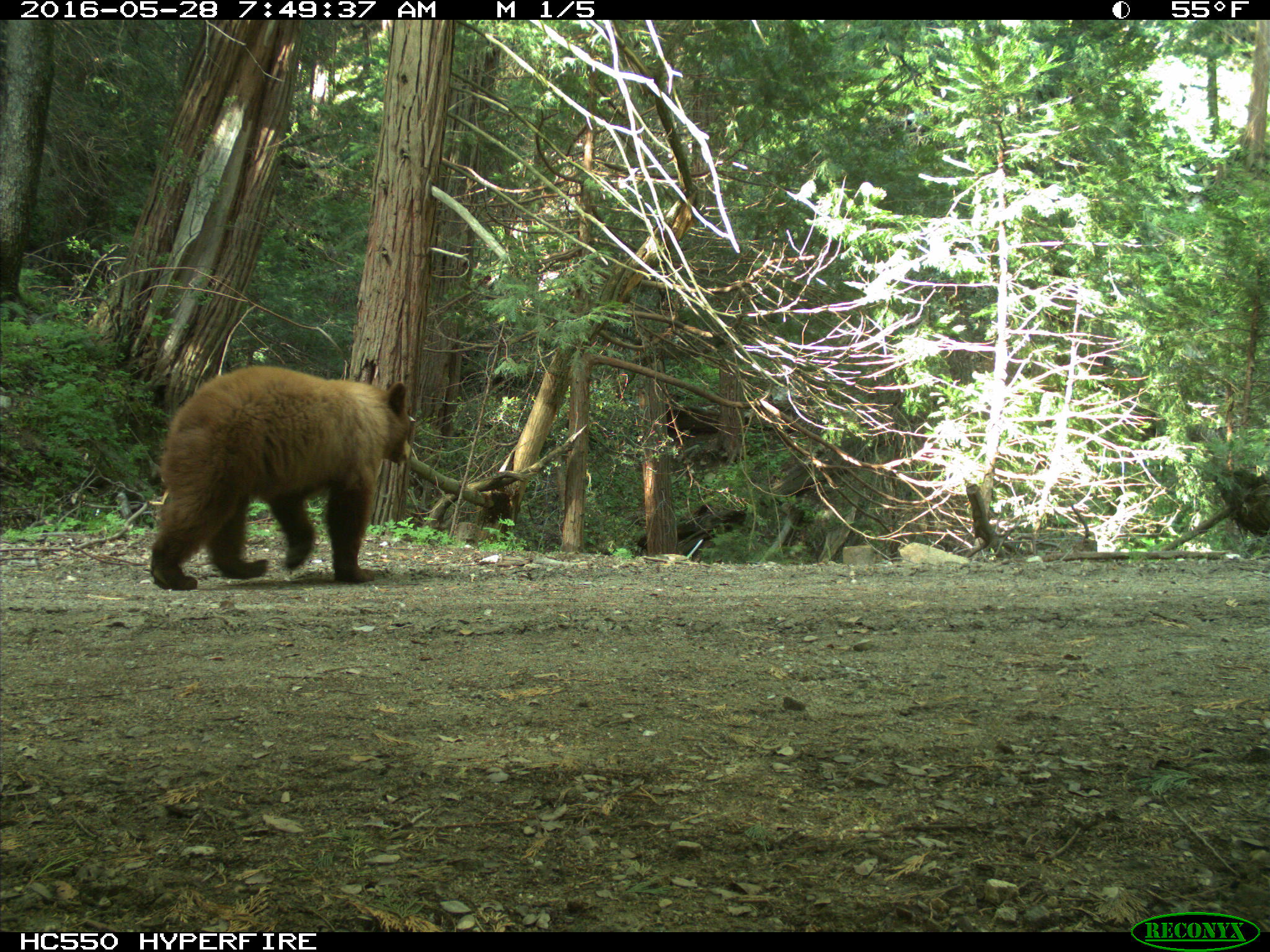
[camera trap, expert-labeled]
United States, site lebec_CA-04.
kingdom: Animalia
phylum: Chordata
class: Mammalia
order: Carnivora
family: Ursidae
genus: Ursus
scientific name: Ursus americanus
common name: american black bear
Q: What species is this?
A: Ursus americanus (american black bear).